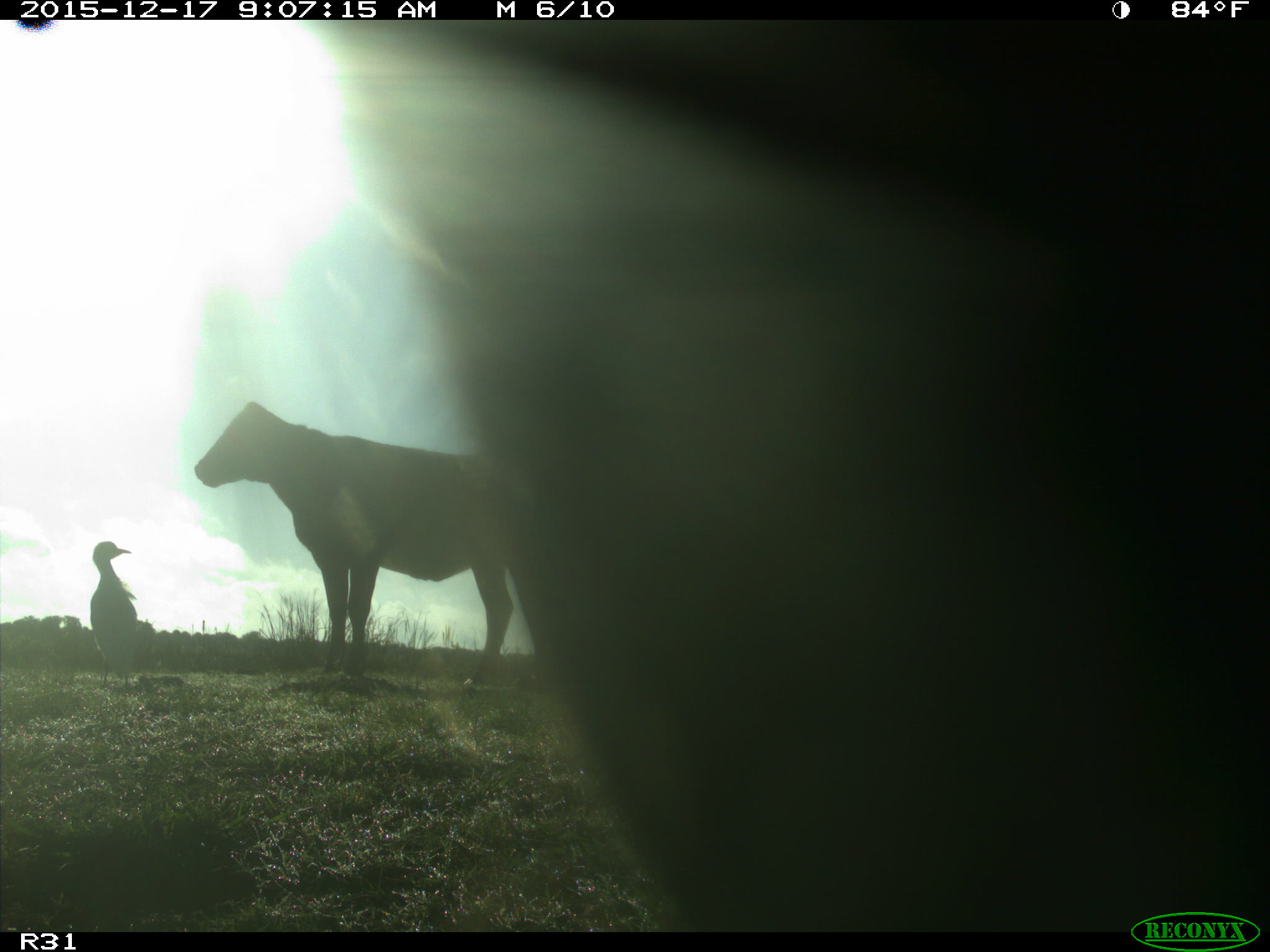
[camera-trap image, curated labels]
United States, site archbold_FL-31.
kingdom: Animalia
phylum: Chordata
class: Mammalia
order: Artiodactyla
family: Bovidae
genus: Bos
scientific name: Bos taurus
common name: domestic cow